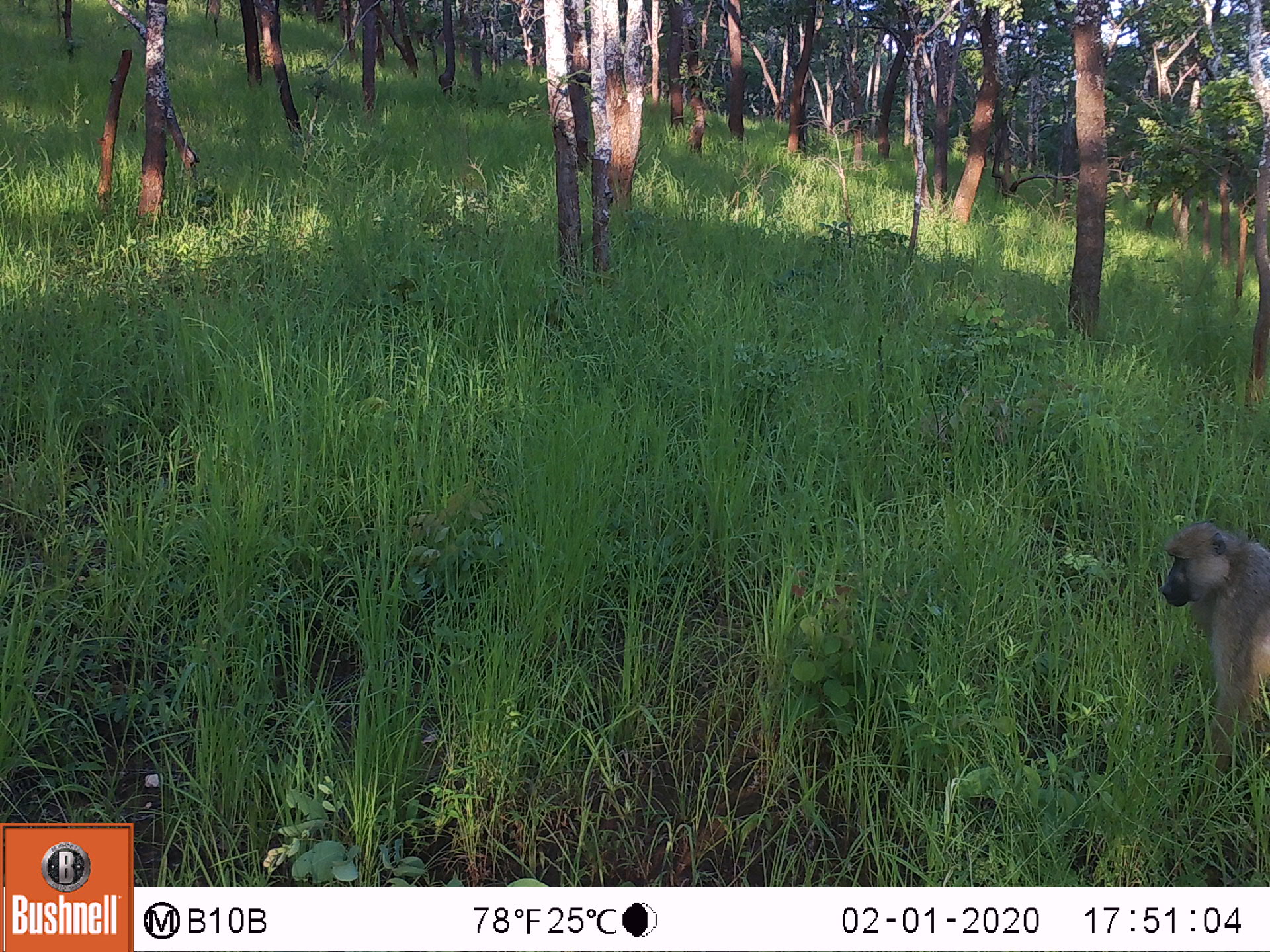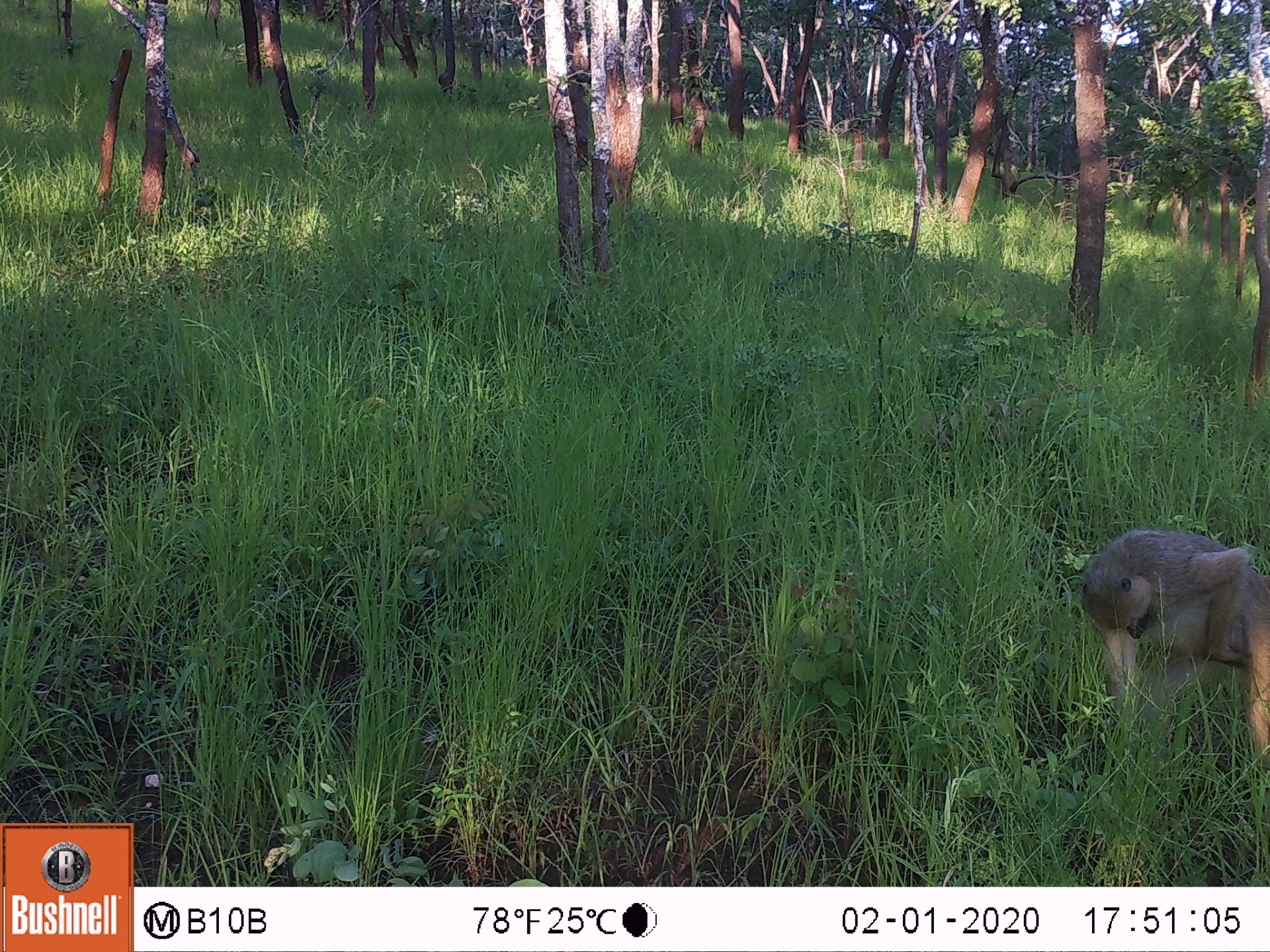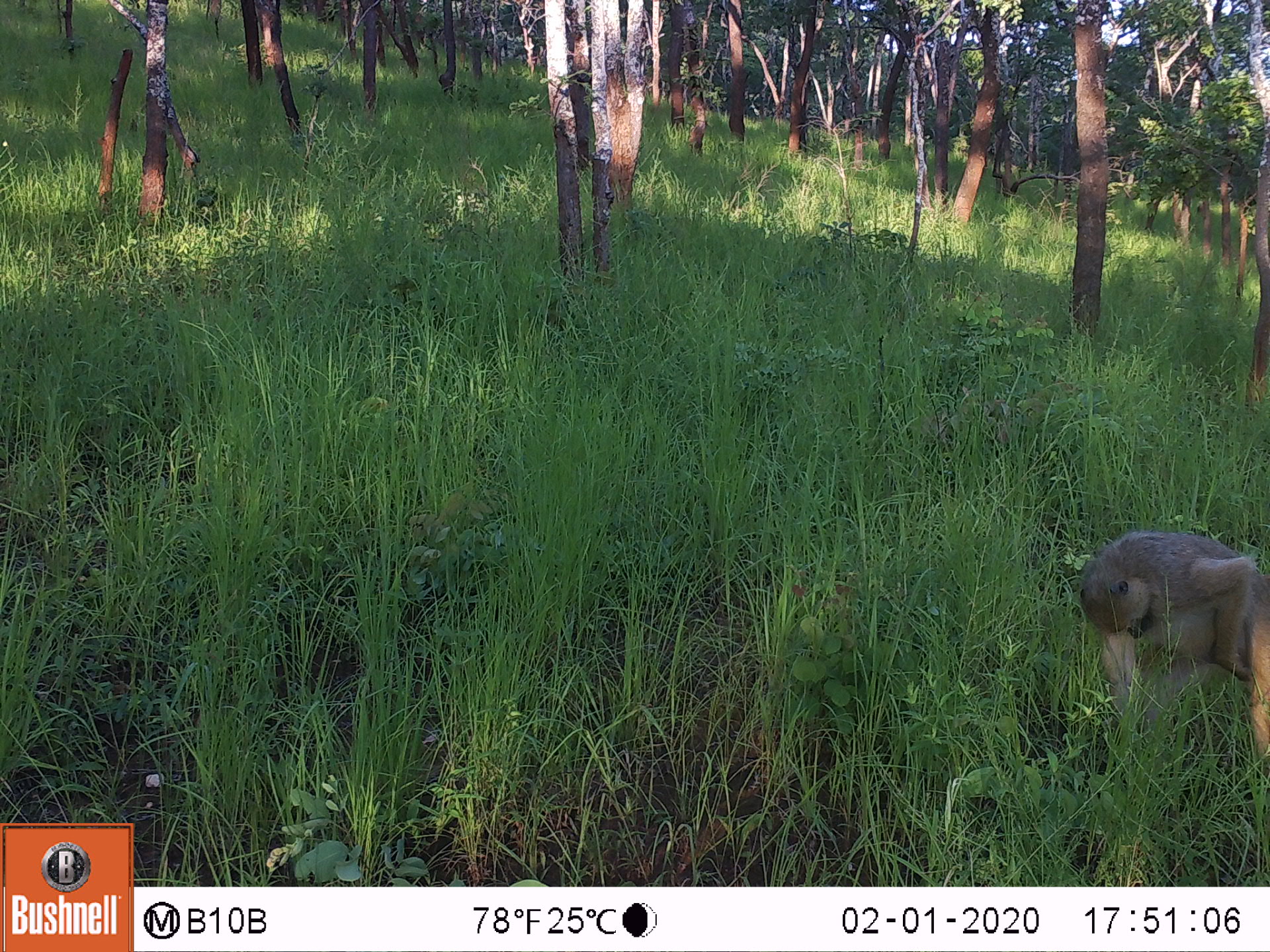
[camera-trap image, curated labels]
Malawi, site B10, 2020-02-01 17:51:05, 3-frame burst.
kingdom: Animalia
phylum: Chordata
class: Mammalia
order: Primates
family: Cercopithecidae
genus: Papio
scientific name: Papio cynocephalus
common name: yellow baboon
Yellow baboon (Papio cynocephalus), count 1.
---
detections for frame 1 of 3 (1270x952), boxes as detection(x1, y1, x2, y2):
yellow baboon: detection(1155, 521, 1262, 781)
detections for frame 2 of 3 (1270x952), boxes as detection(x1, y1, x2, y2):
yellow baboon: detection(1081, 518, 1262, 752)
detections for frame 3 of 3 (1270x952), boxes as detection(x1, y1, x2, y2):
yellow baboon: detection(1061, 516, 1262, 777)